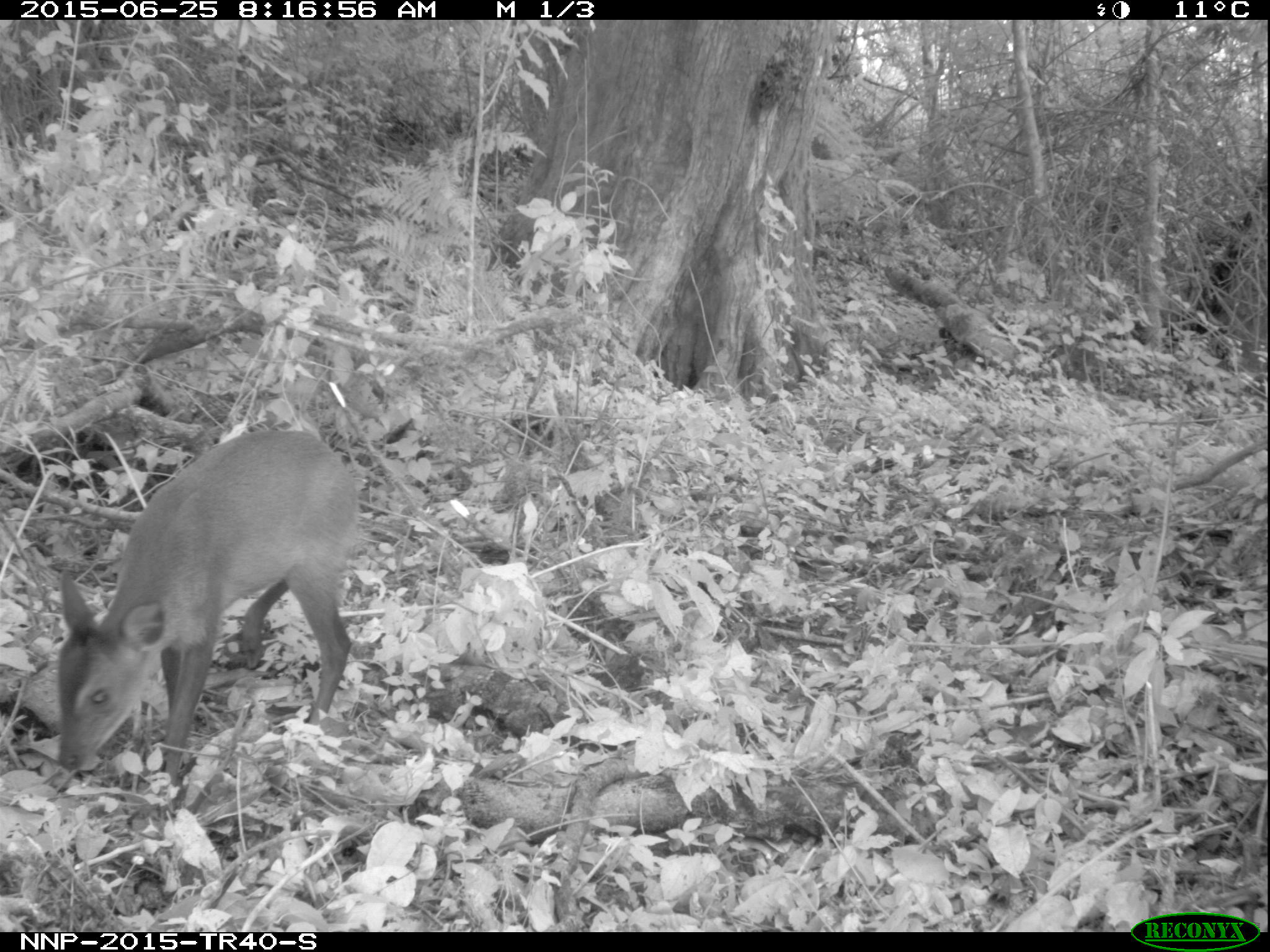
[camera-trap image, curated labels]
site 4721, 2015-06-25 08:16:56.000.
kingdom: Animalia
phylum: Chordata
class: Mammalia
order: Artiodactyla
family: Bovidae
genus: Cephalophus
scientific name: Cephalophus nigrifrons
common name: black-fronted duiker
Cephalophus nigrifrons (black-fronted duiker), count 1.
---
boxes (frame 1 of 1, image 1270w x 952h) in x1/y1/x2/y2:
cephalophus nigrifrons: 50/425/365/796